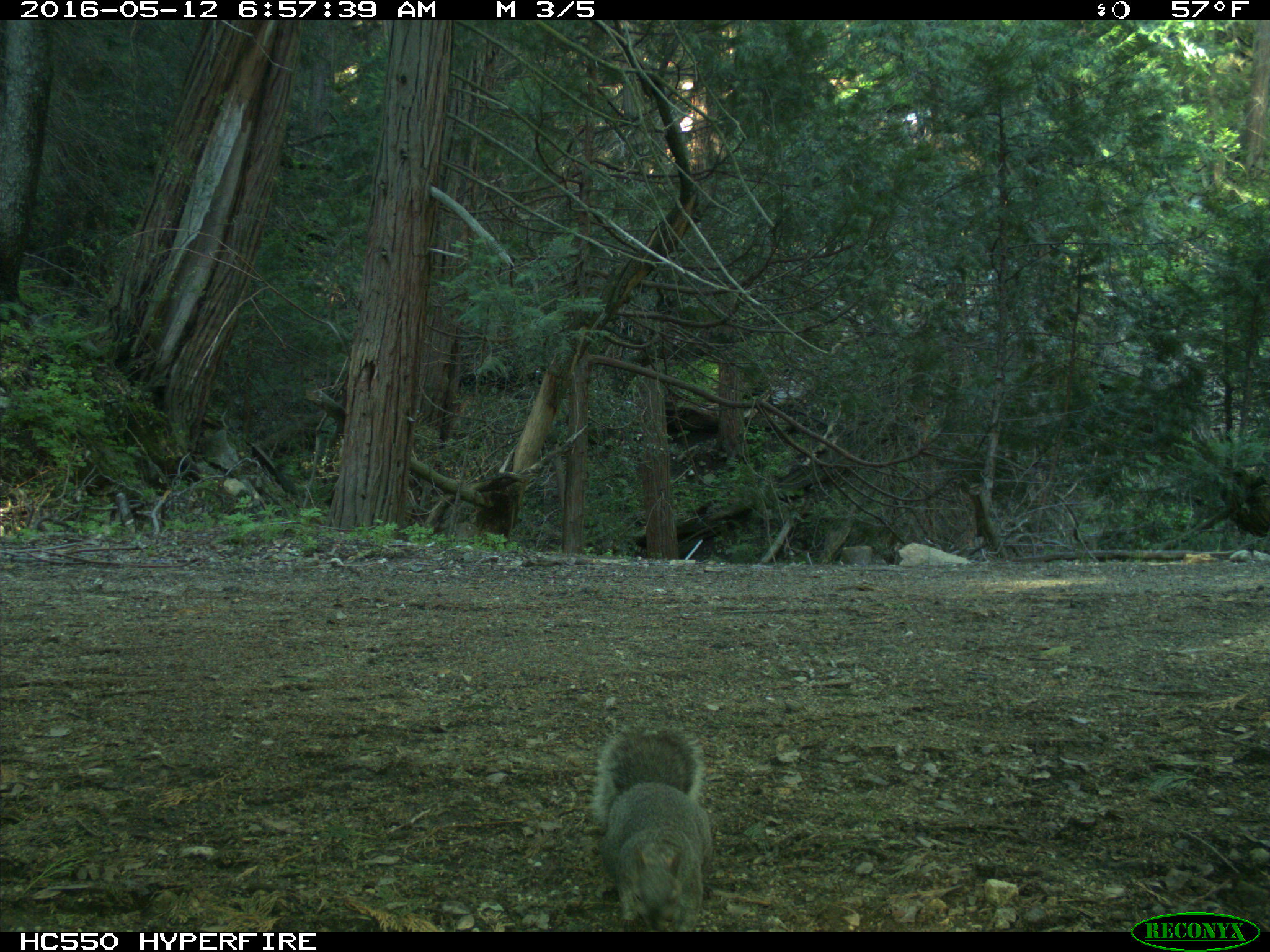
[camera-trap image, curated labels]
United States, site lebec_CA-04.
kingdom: Animalia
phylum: Chordata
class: Mammalia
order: Rodentia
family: Sciuridae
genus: Sciurus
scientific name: Sciurus carolinensis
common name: eastern gray squirrel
Sciurus carolinensis (eastern gray squirrel).